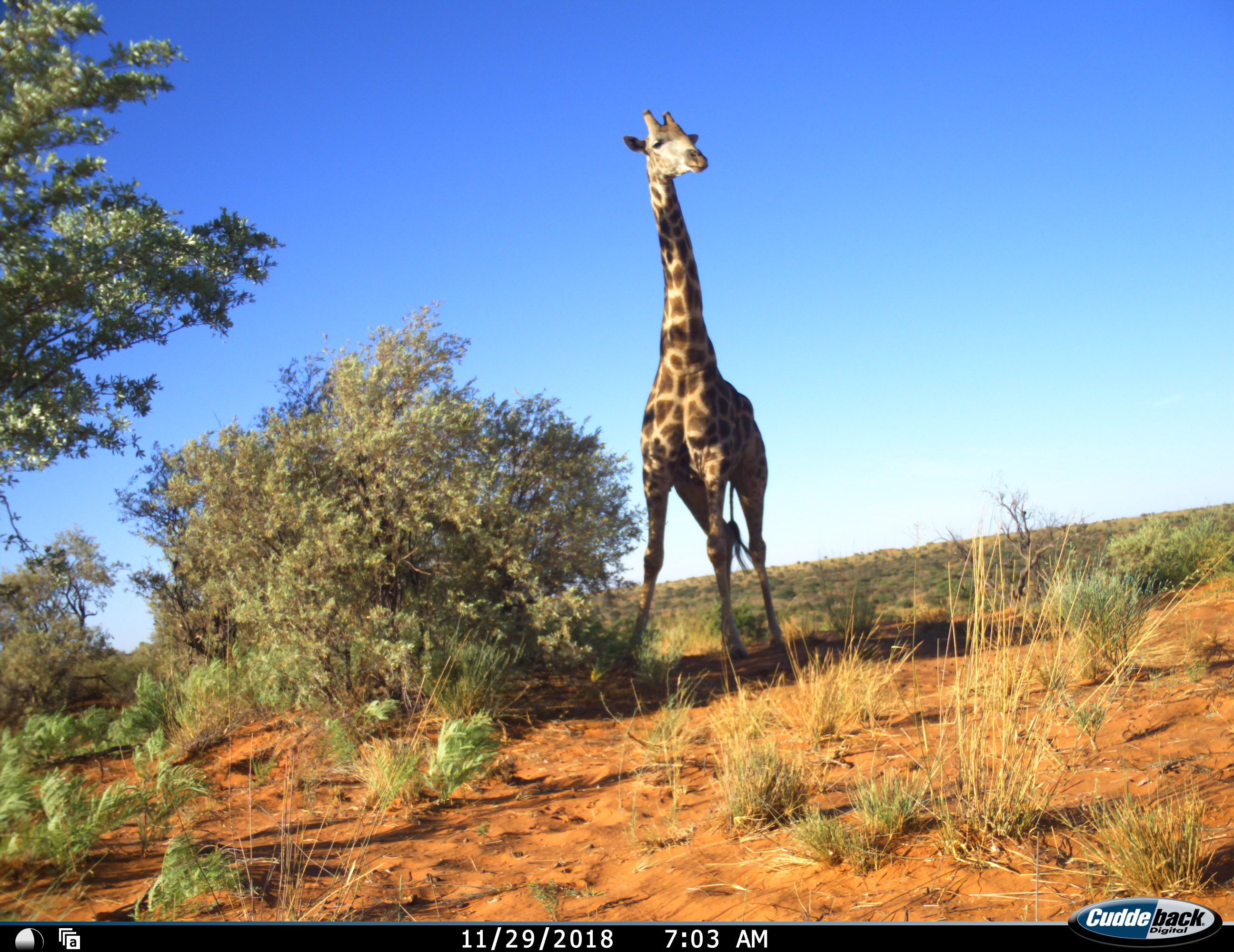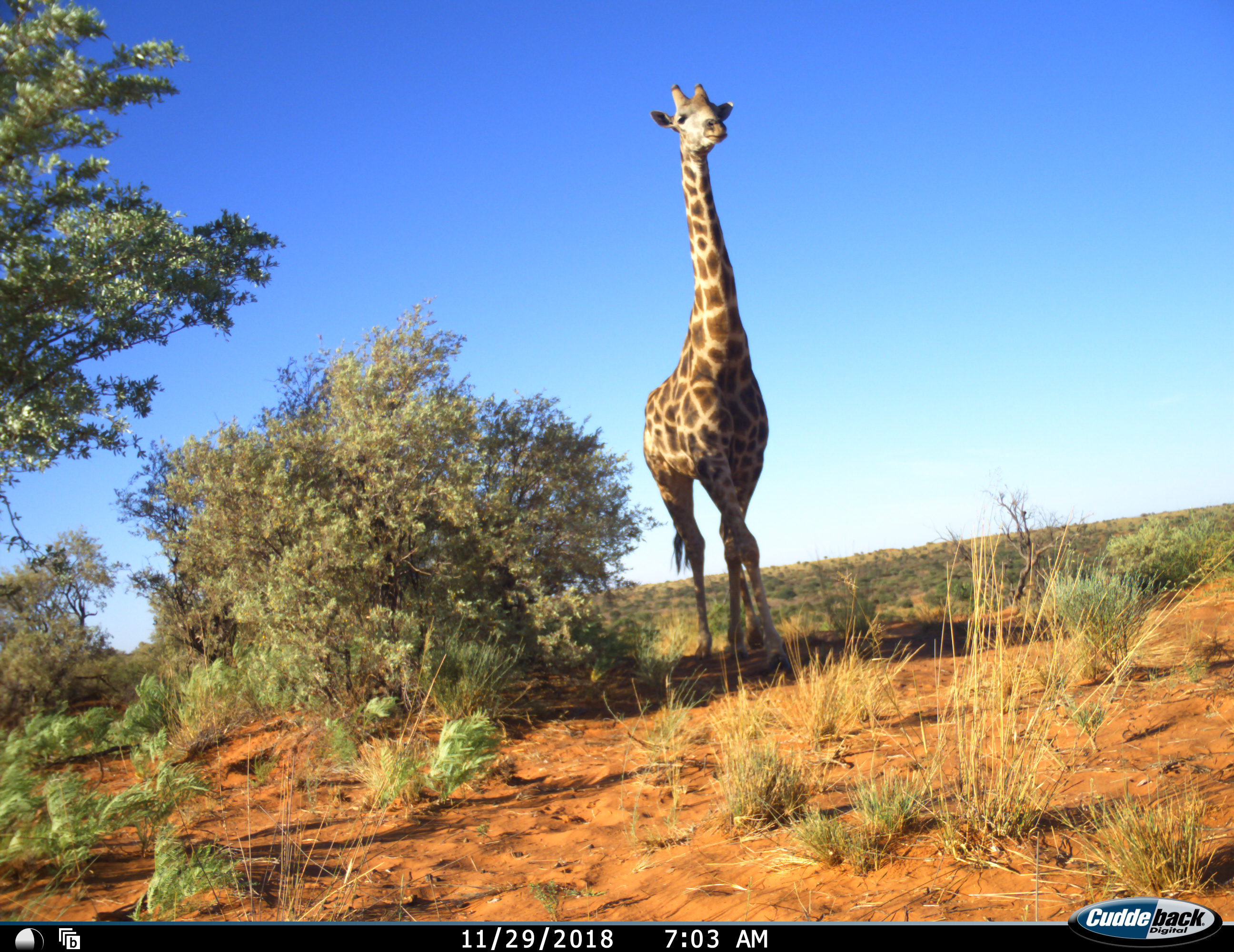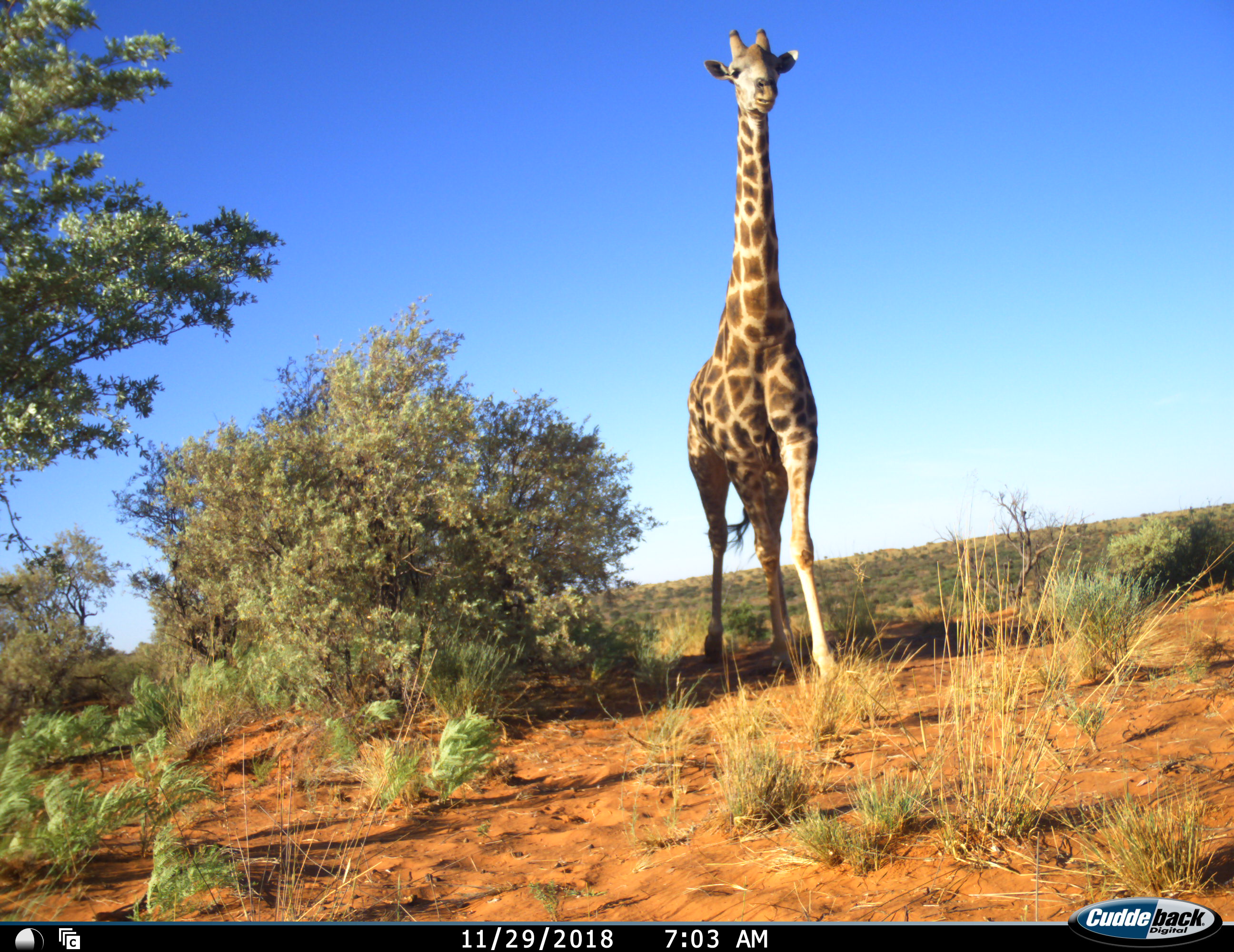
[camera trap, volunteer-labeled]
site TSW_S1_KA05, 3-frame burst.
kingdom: Animalia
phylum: Chordata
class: Mammalia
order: Artiodactyla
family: Giraffidae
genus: Giraffa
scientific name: Giraffa camelopardalis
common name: giraffe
Giraffe (Giraffa camelopardalis), count 1. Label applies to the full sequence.